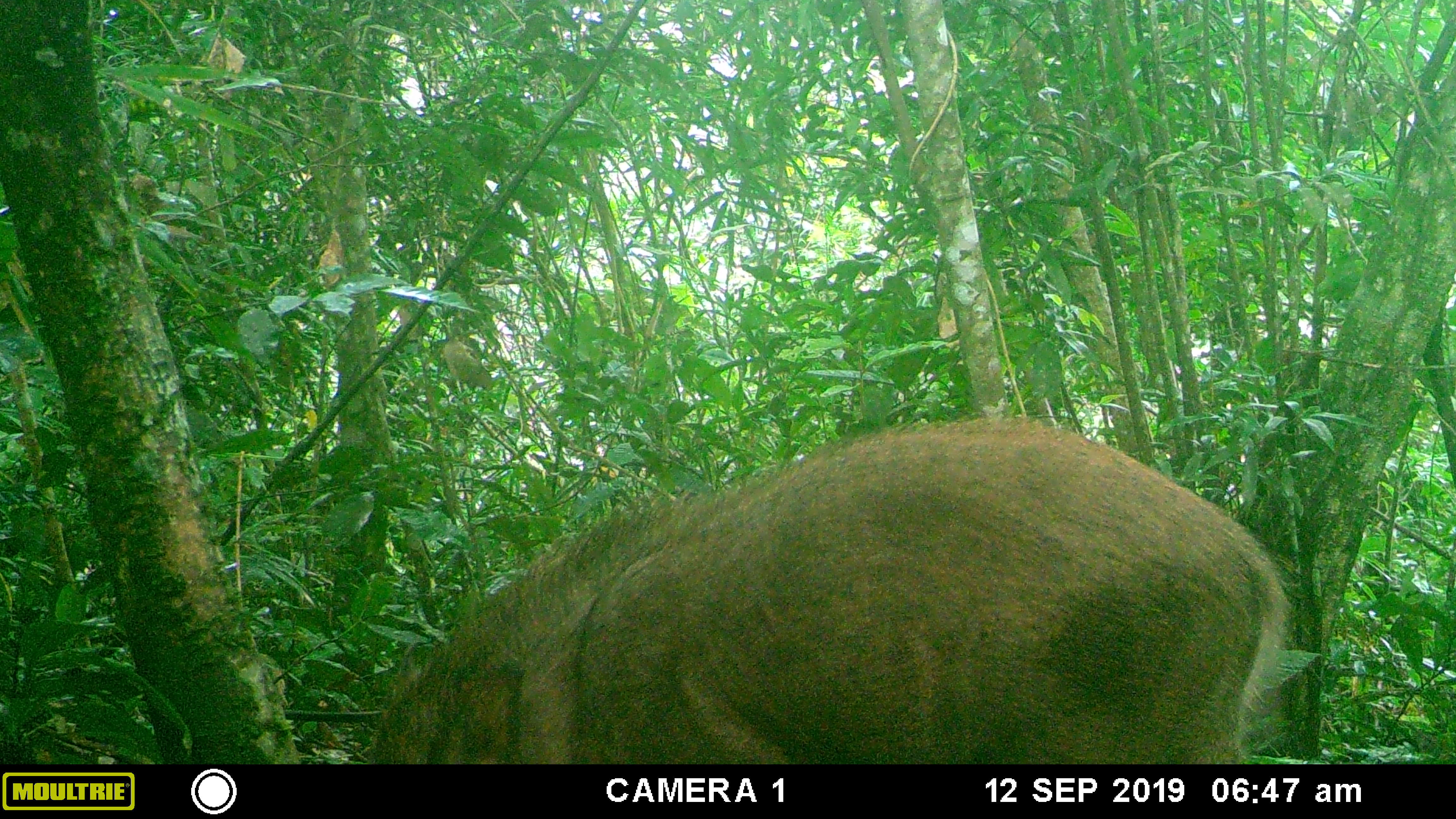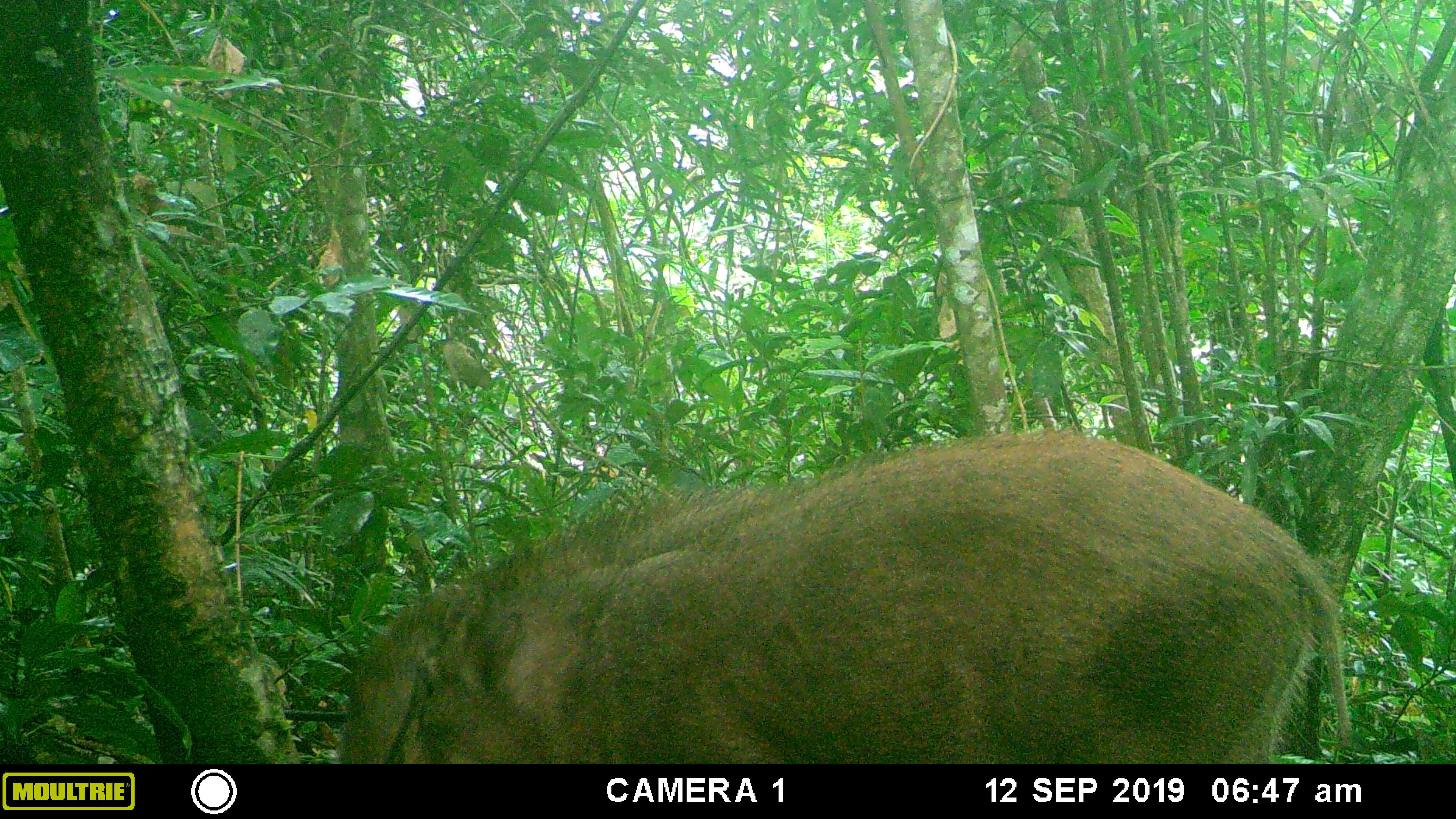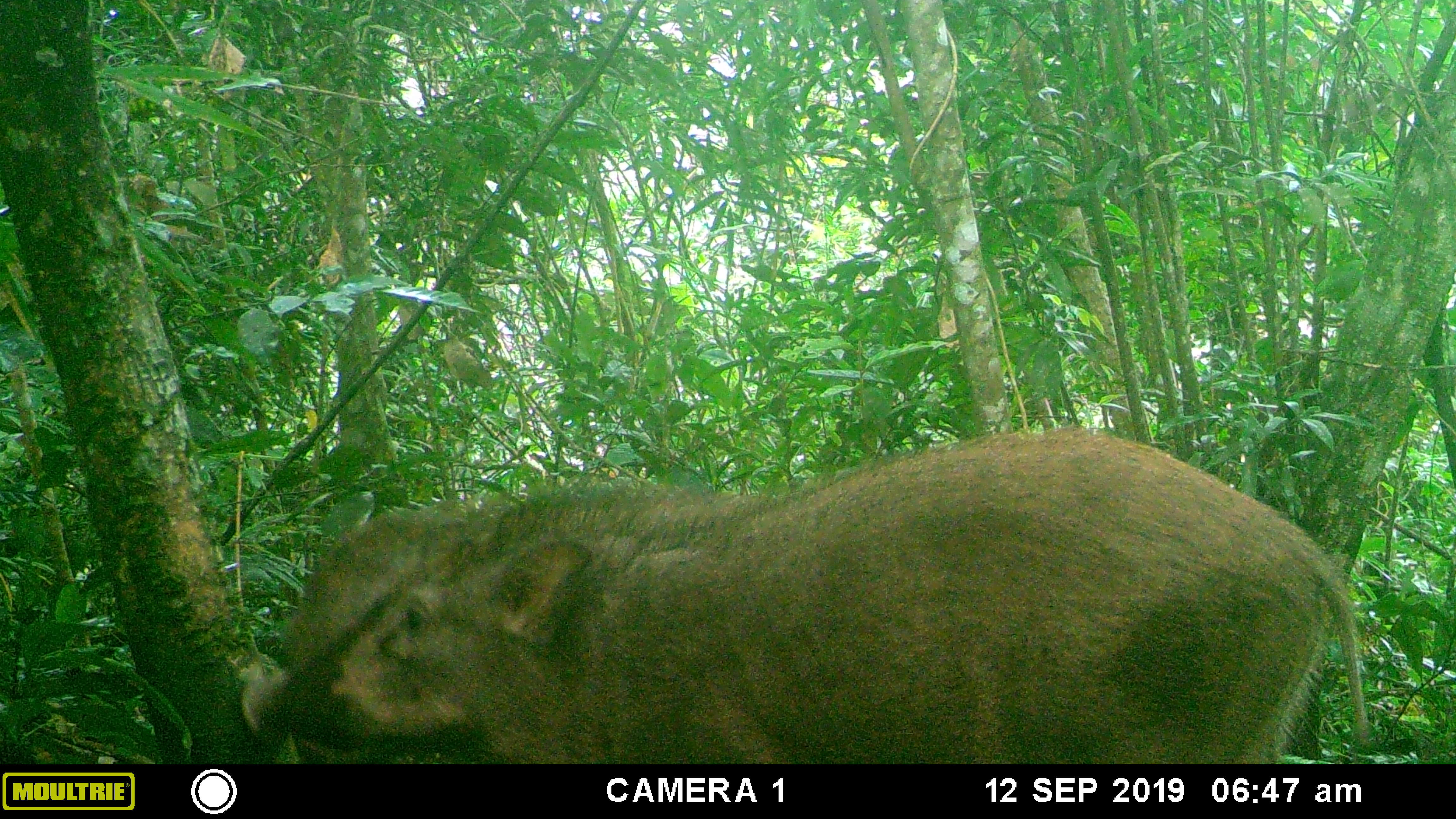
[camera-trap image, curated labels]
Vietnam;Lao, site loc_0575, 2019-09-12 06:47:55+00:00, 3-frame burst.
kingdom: Animalia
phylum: Chordata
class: Mammalia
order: Artiodactyla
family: Suidae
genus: Sus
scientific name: Sus scrofa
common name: eurasian wild pig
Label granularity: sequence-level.